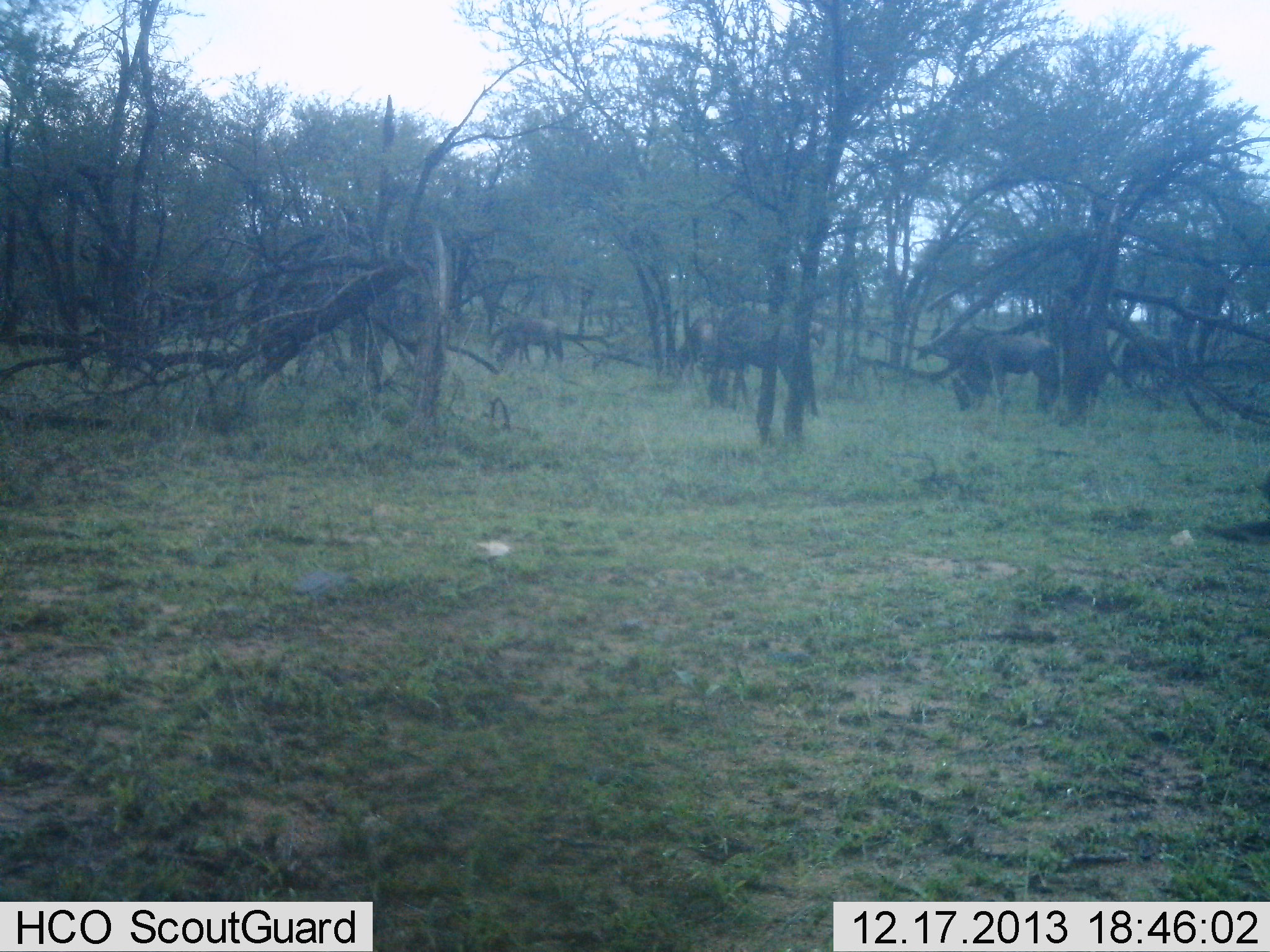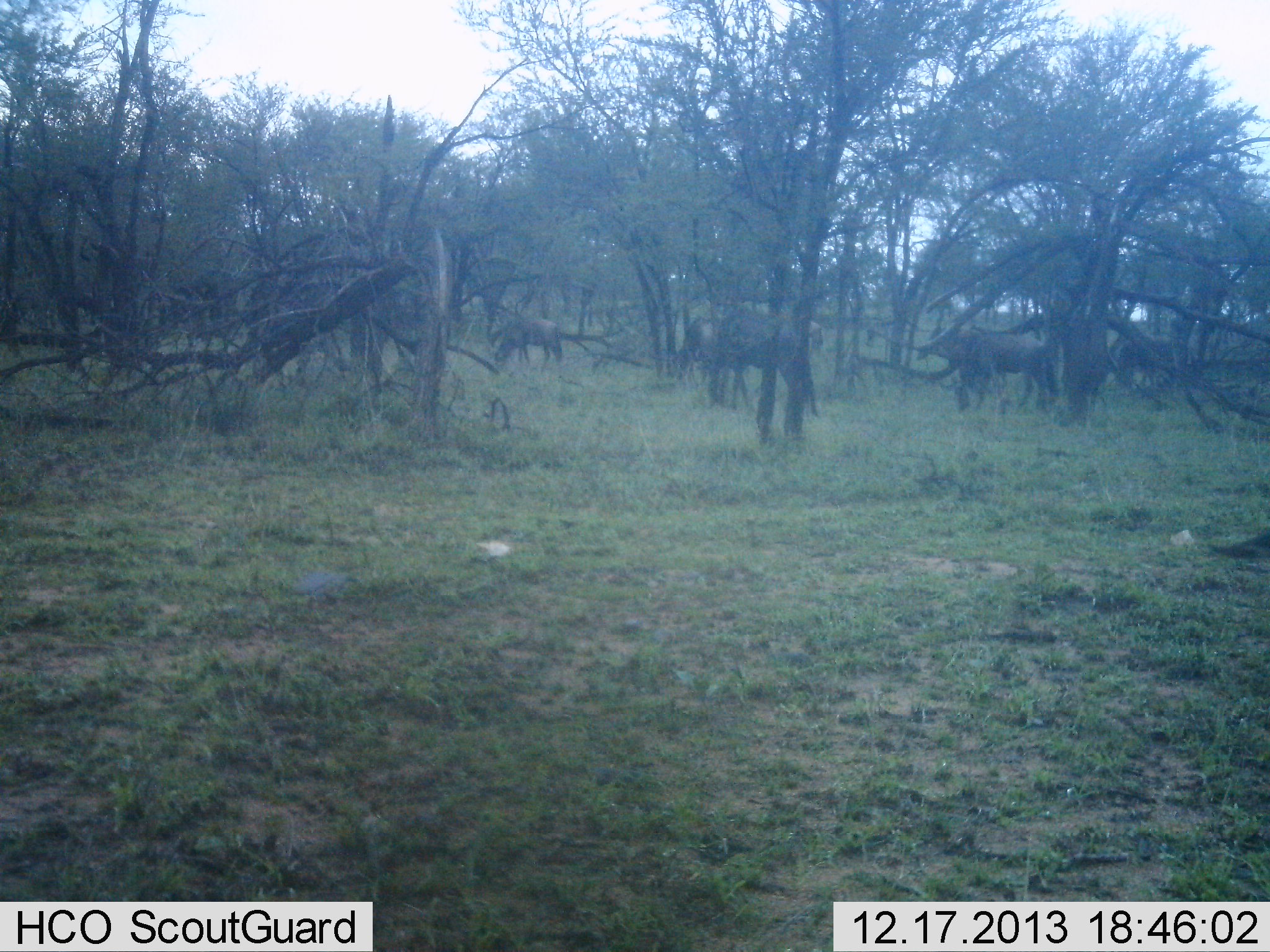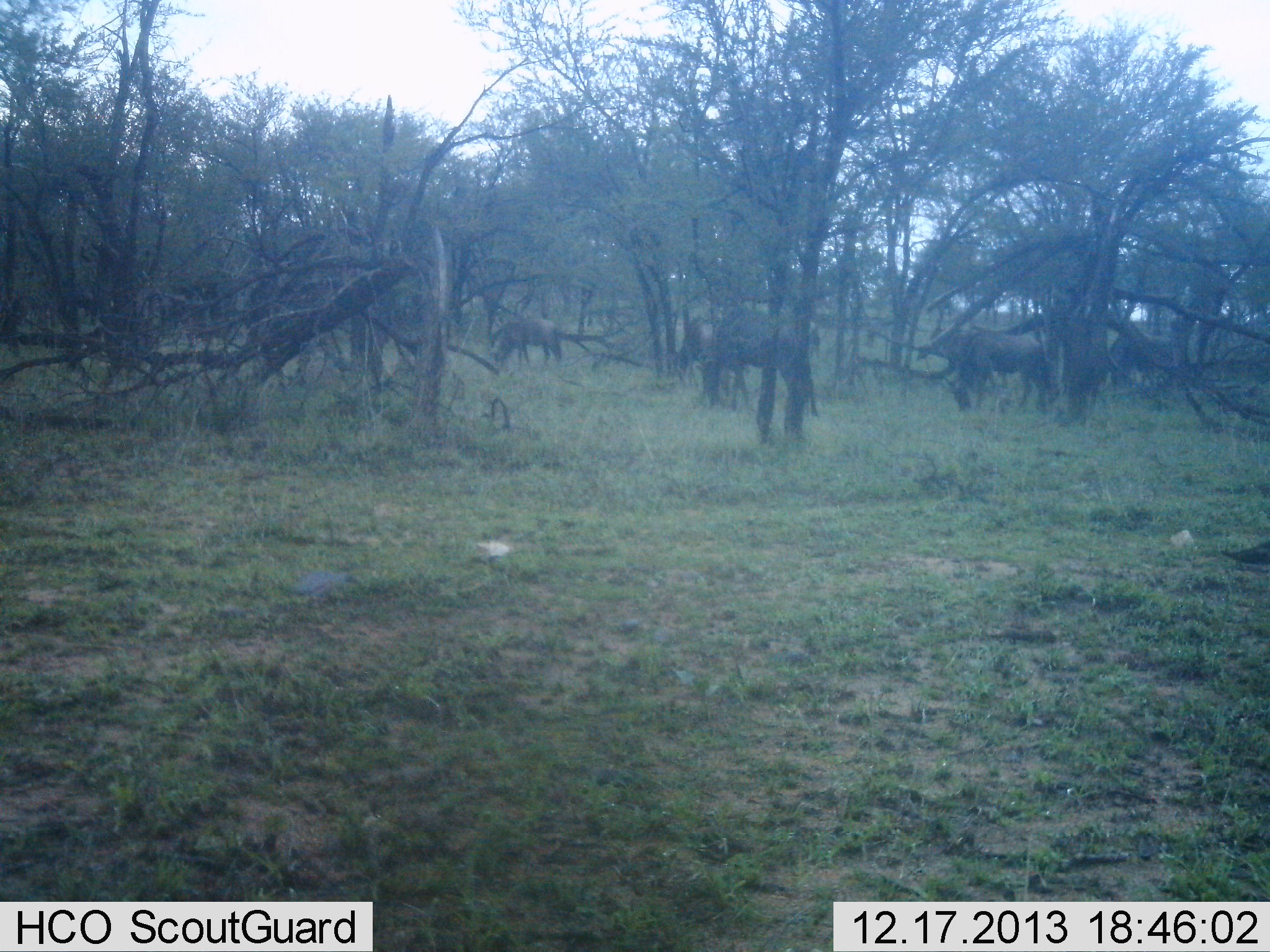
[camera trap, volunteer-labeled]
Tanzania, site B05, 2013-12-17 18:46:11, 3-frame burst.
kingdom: Animalia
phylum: Chordata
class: Mammalia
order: Artiodactyla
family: Bovidae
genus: Connochaetes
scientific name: Connochaetes taurinus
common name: blue wildebeest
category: wildebeest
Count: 7.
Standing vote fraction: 10%.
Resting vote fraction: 0%.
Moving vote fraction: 10%.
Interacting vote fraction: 0%.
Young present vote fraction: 0%.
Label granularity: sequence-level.